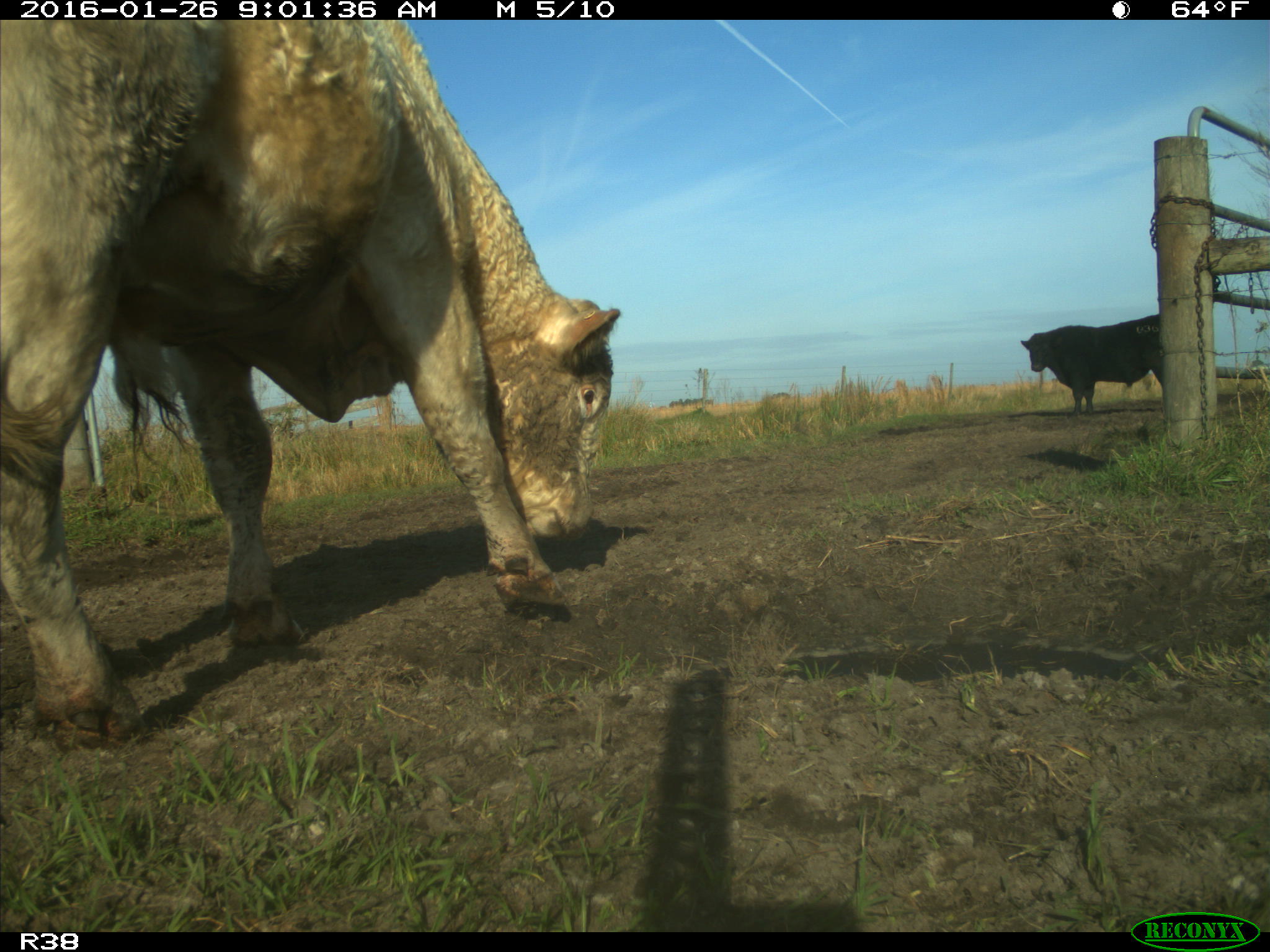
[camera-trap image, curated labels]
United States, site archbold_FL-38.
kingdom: Animalia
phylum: Chordata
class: Mammalia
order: Artiodactyla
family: Bovidae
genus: Bos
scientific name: Bos taurus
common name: domestic cow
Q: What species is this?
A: Bos taurus (domestic cow).